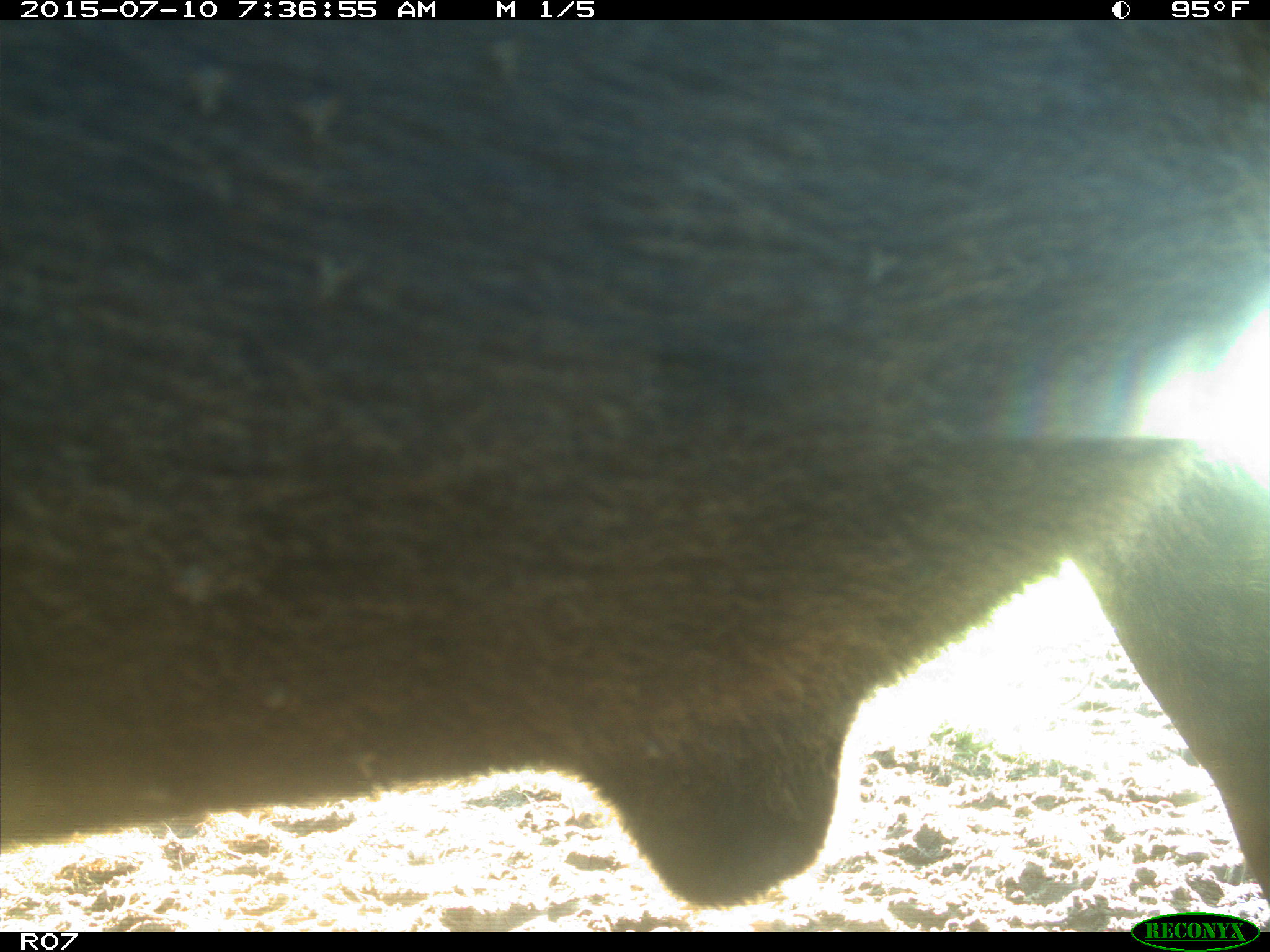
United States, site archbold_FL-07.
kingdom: Animalia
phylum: Chordata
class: Mammalia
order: Artiodactyla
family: Bovidae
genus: Bos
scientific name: Bos taurus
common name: domestic cow